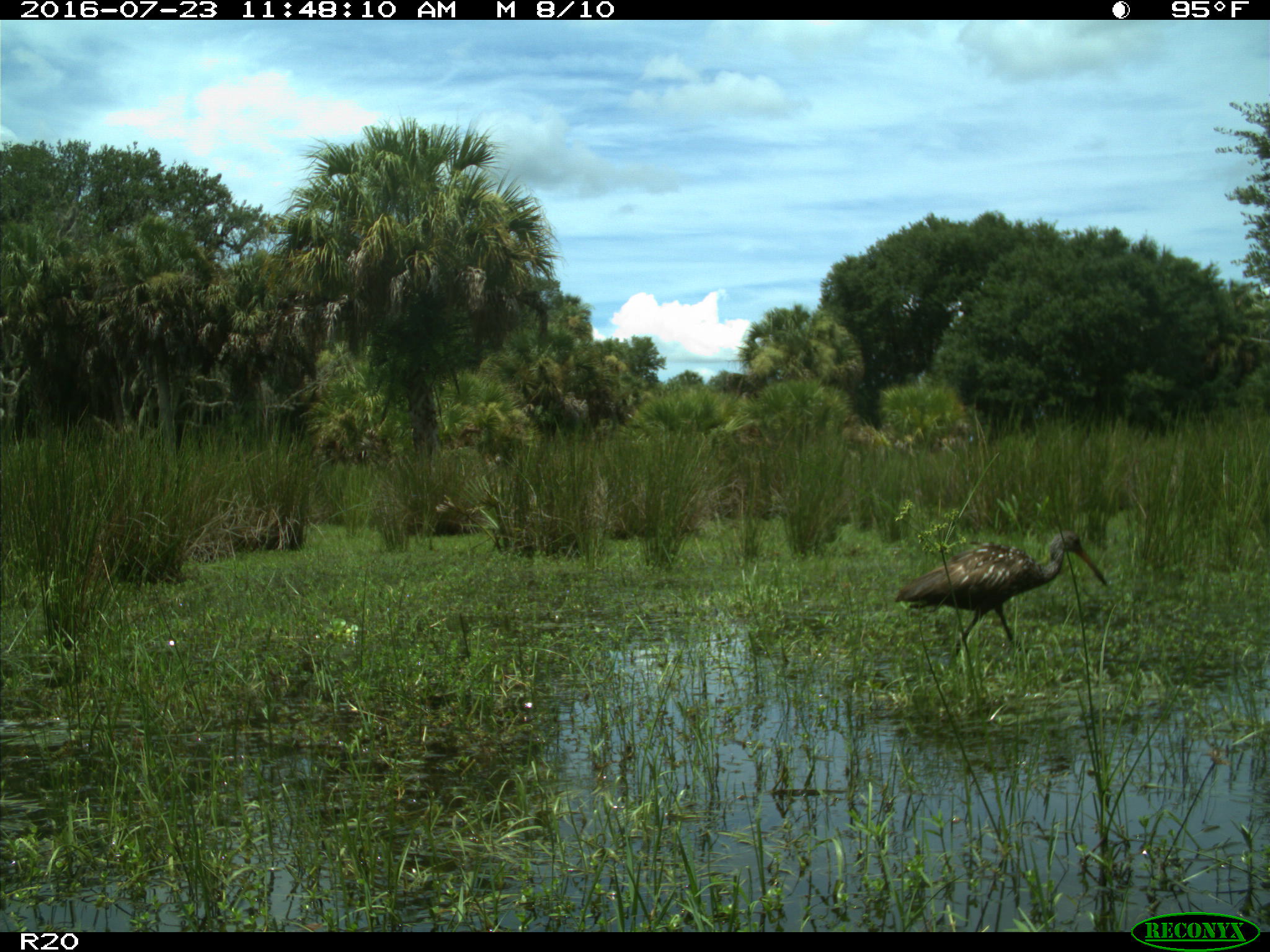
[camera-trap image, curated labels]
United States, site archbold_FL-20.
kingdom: Animalia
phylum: Chordata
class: Aves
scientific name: Aves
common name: birds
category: unidentified bird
Unidentified bird (birds) (Aves).